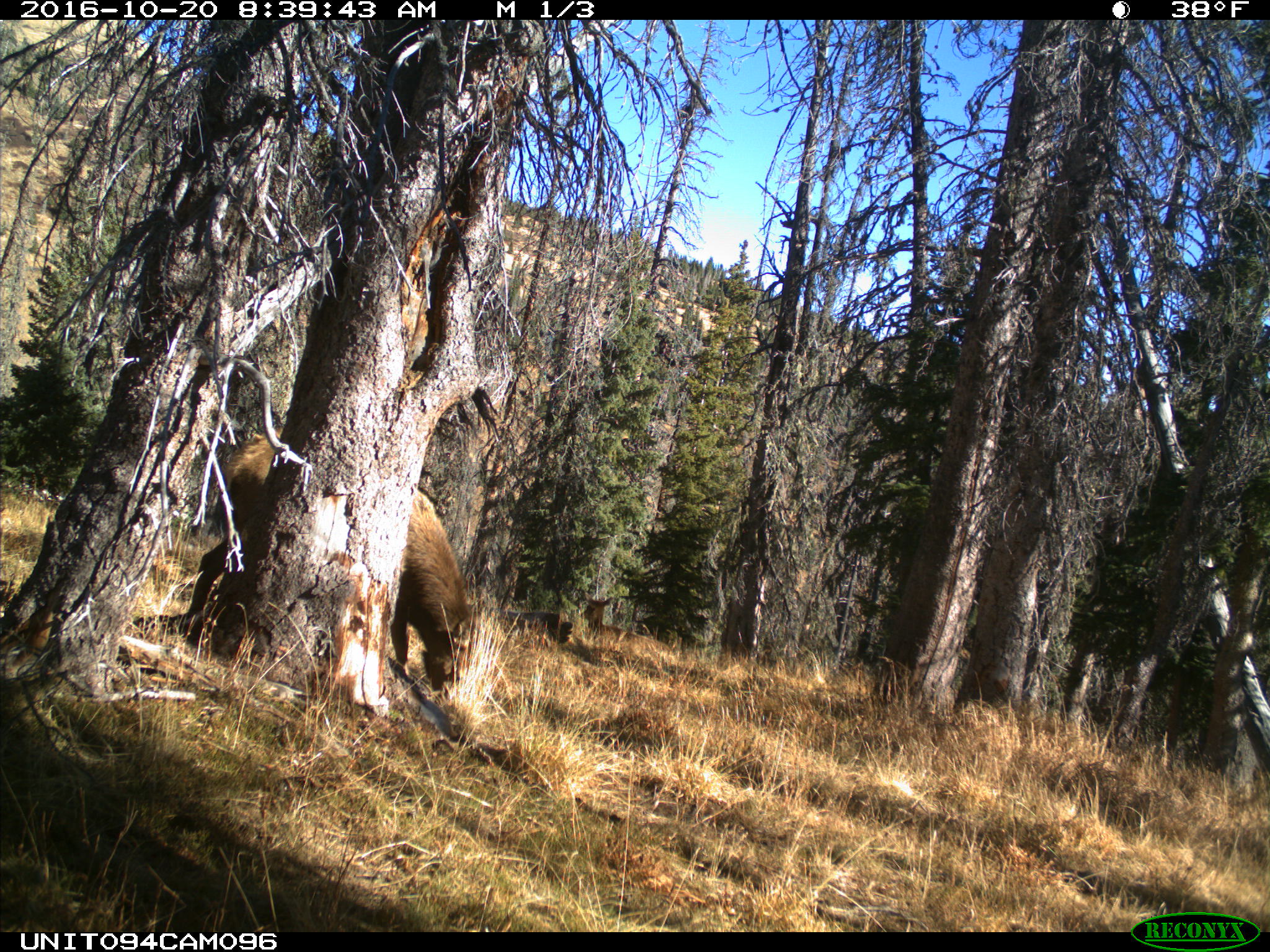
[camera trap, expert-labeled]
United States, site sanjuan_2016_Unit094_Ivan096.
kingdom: Animalia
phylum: Chordata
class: Mammalia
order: Artiodactyla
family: Cervidae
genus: Cervus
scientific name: Cervus elaphus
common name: red deer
Cervus elaphus (red deer).